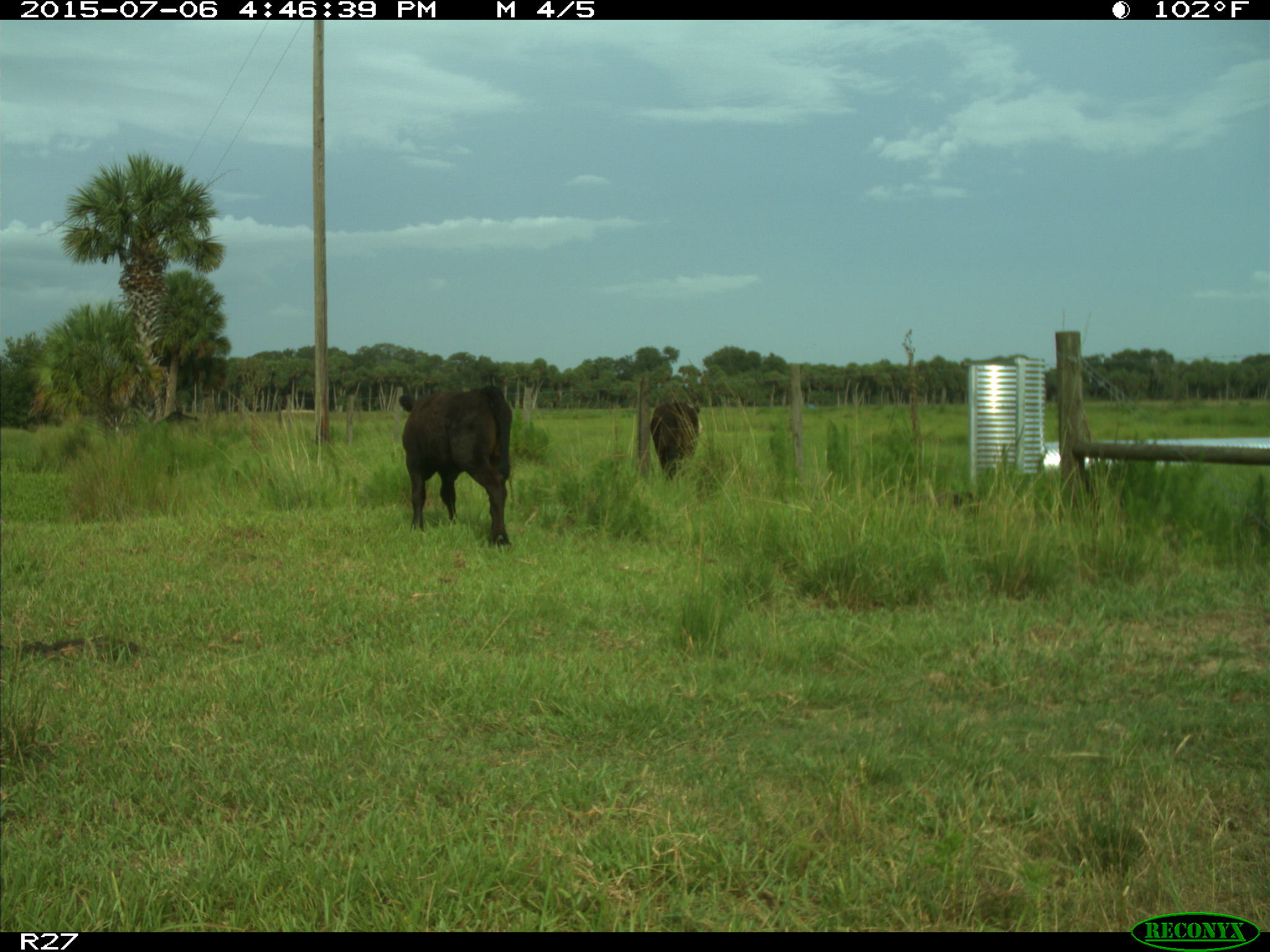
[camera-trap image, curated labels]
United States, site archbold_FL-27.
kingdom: Animalia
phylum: Chordata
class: Mammalia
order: Artiodactyla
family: Bovidae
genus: Bos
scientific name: Bos taurus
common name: domestic cow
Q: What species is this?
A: Bos taurus (domestic cow).